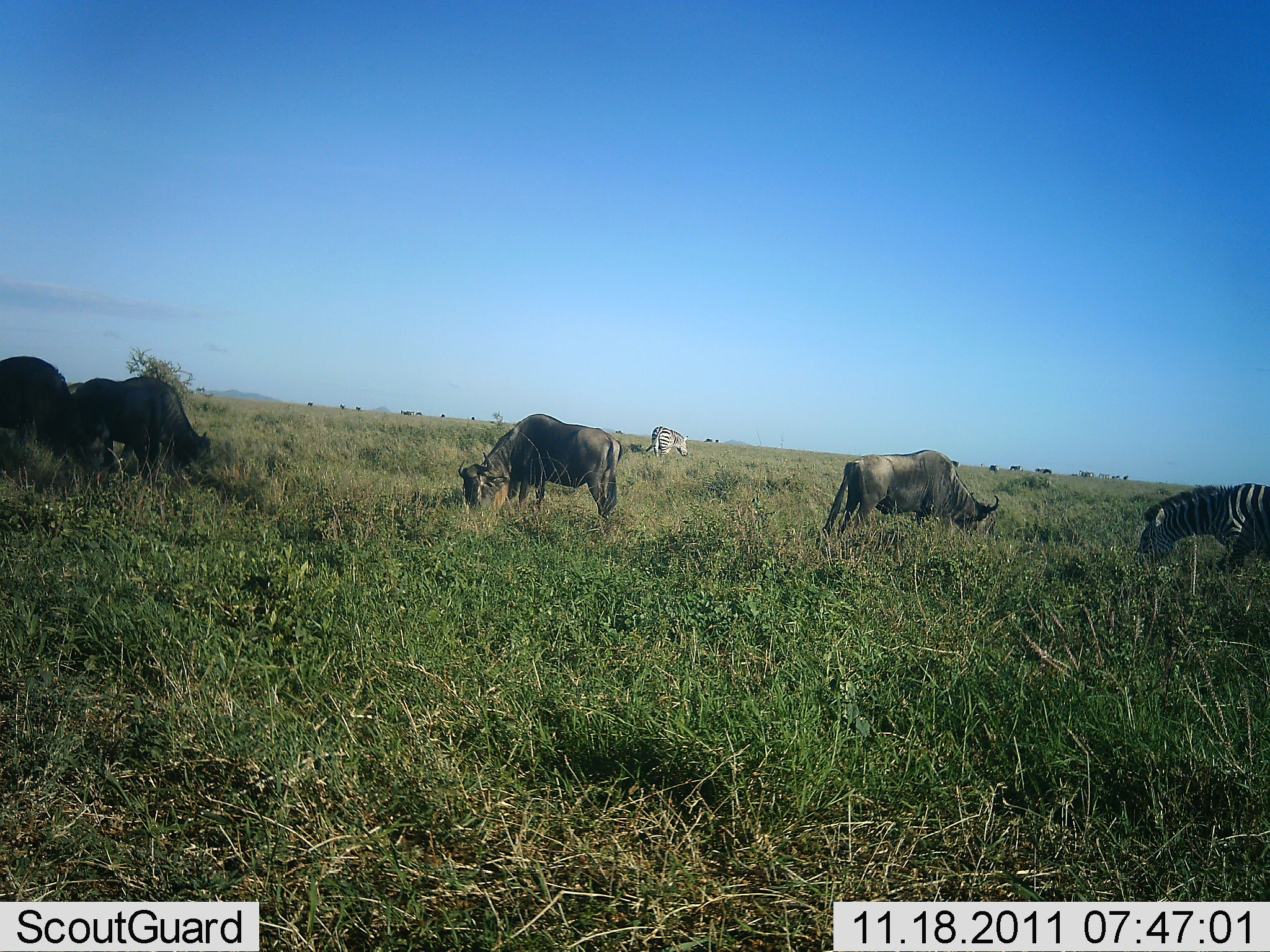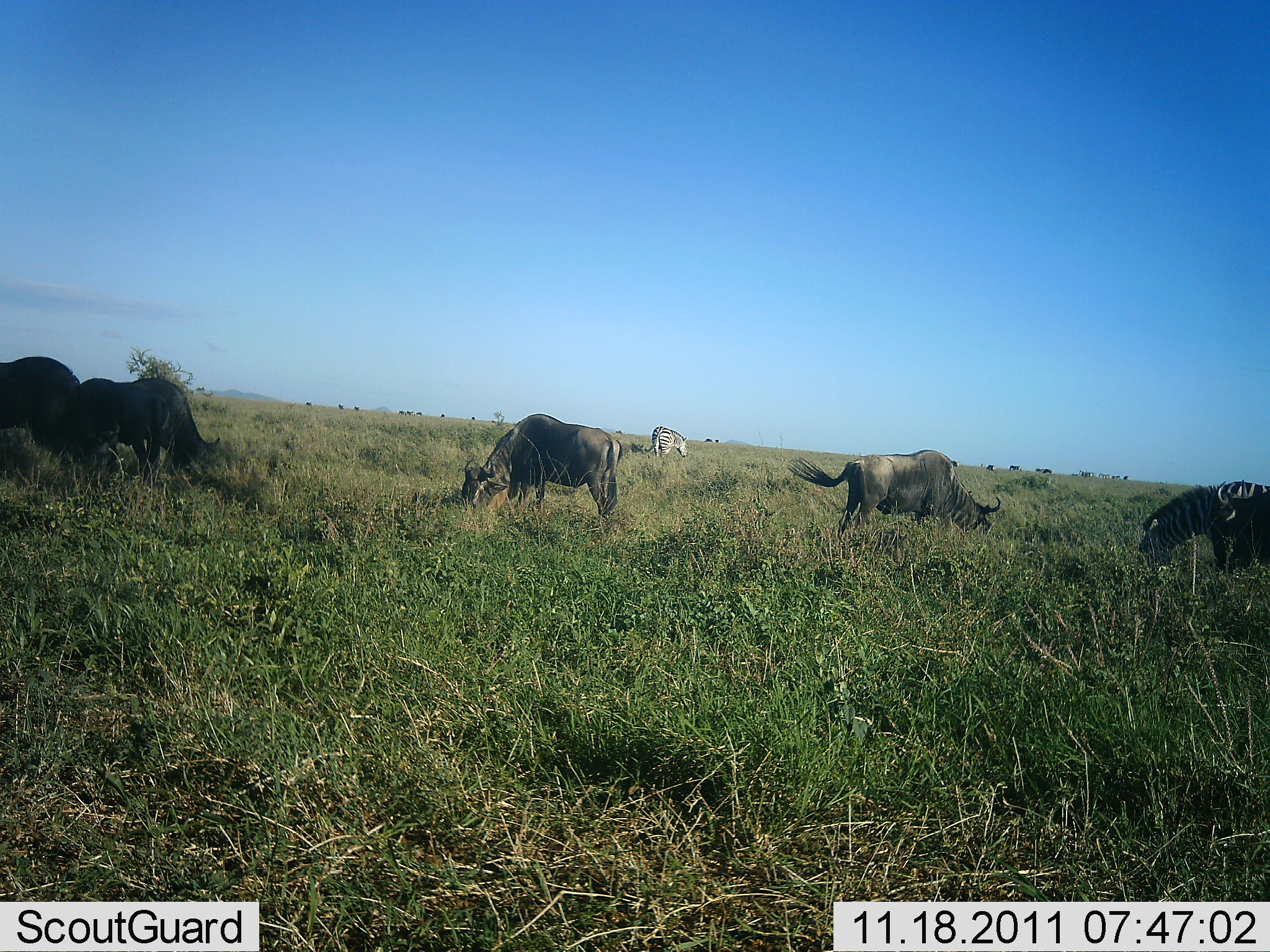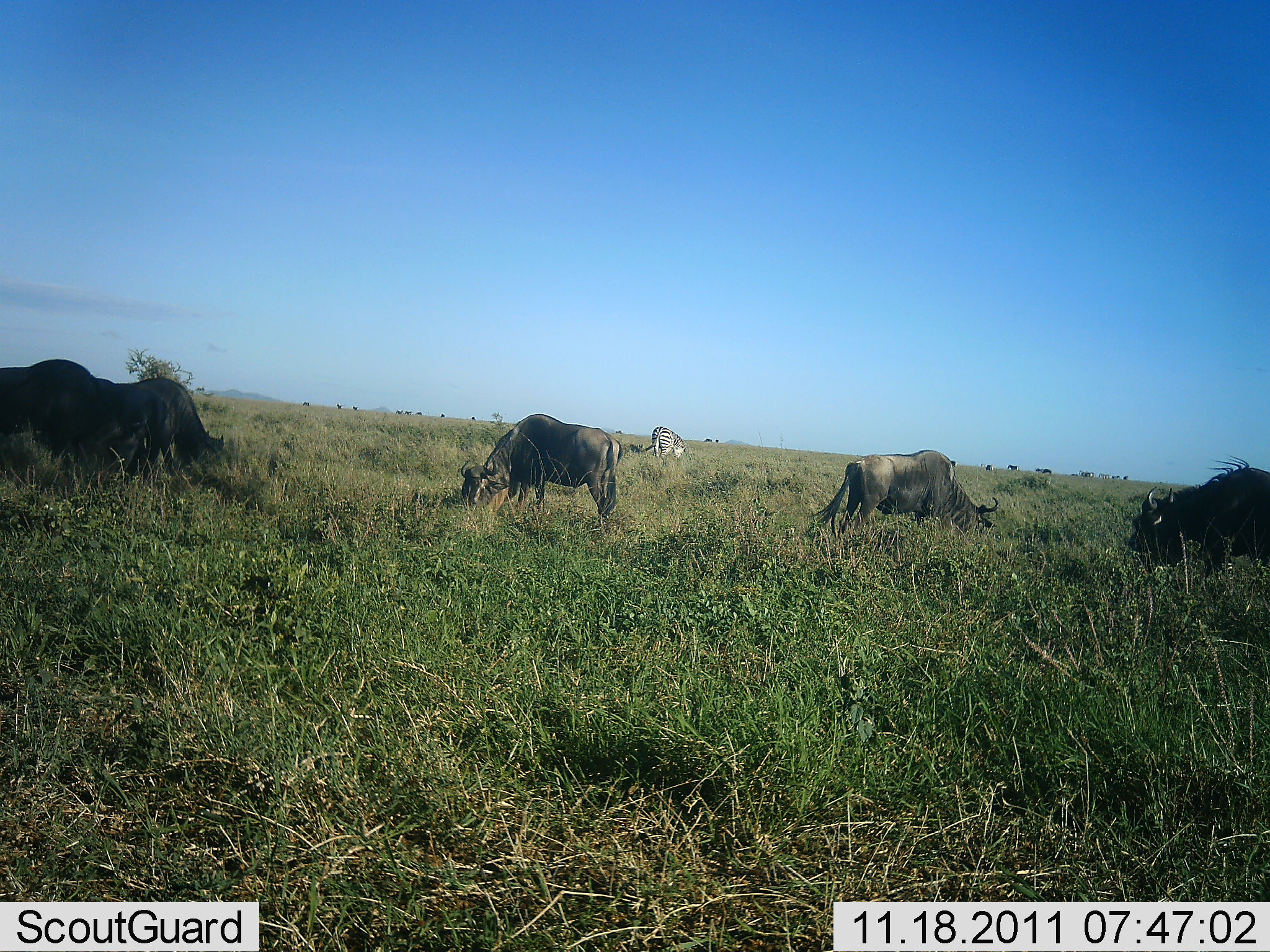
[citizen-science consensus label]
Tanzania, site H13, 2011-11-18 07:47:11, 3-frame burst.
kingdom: Animalia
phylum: Chordata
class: Mammalia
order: Artiodactyla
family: Bovidae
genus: Connochaetes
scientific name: Connochaetes taurinus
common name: blue wildebeest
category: wildebeest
Wildebeest (blue wildebeest) (Connochaetes taurinus), count 5. Behavior (volunteer vote fractions): standing 25%, resting 0%, moving 5%, interacting 0%. Young present (vote fraction): 0%. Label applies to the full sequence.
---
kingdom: Animalia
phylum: Chordata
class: Mammalia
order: Perissodactyla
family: Equidae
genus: Equus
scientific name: Equus quagga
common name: plains zebra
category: zebra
Zebra (plains zebra) (Equus quagga), count 2. Behavior (volunteer vote fractions): standing 26%, resting 0%, moving 5%, interacting 0%. Young present (vote fraction): 0%. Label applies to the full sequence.